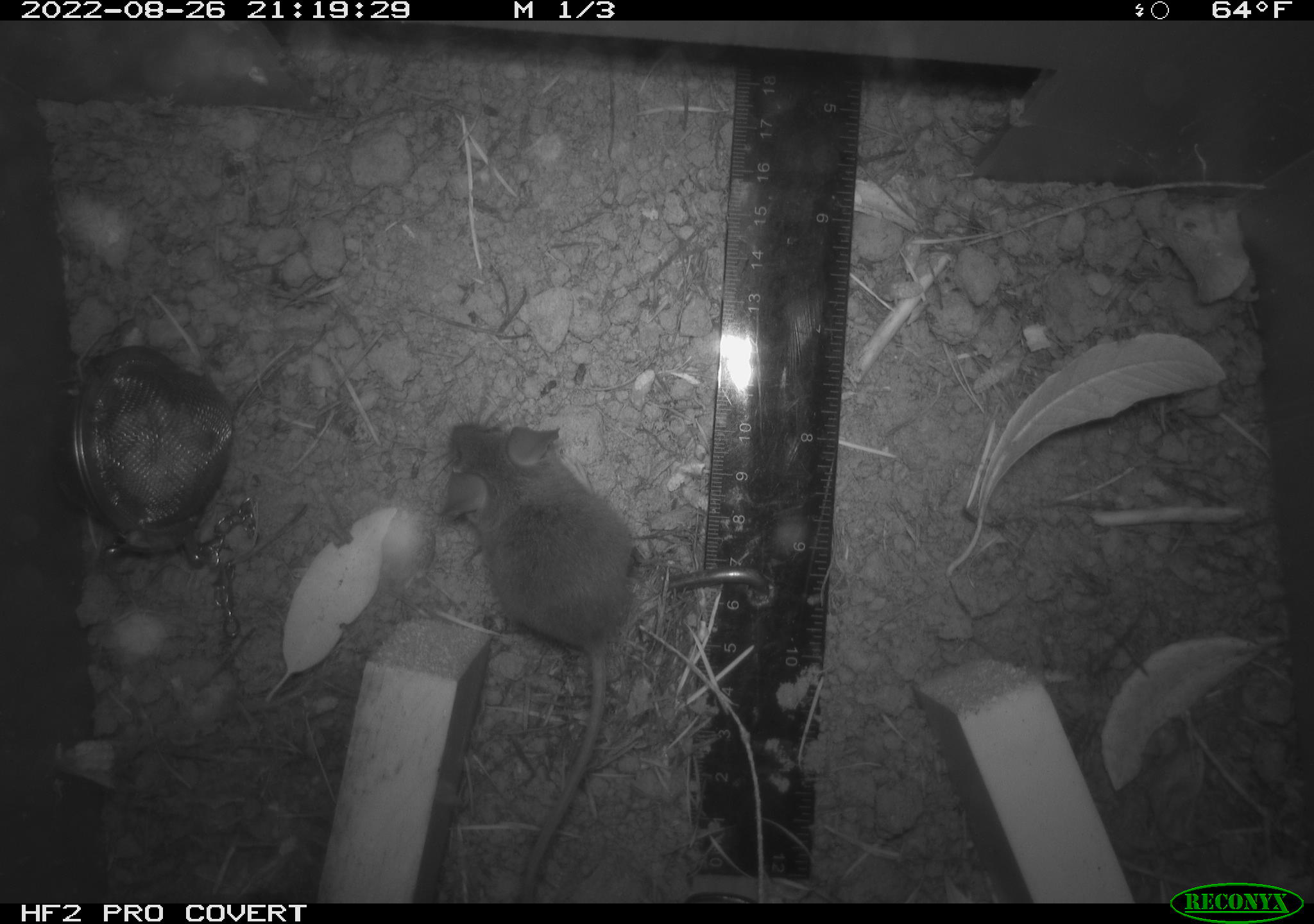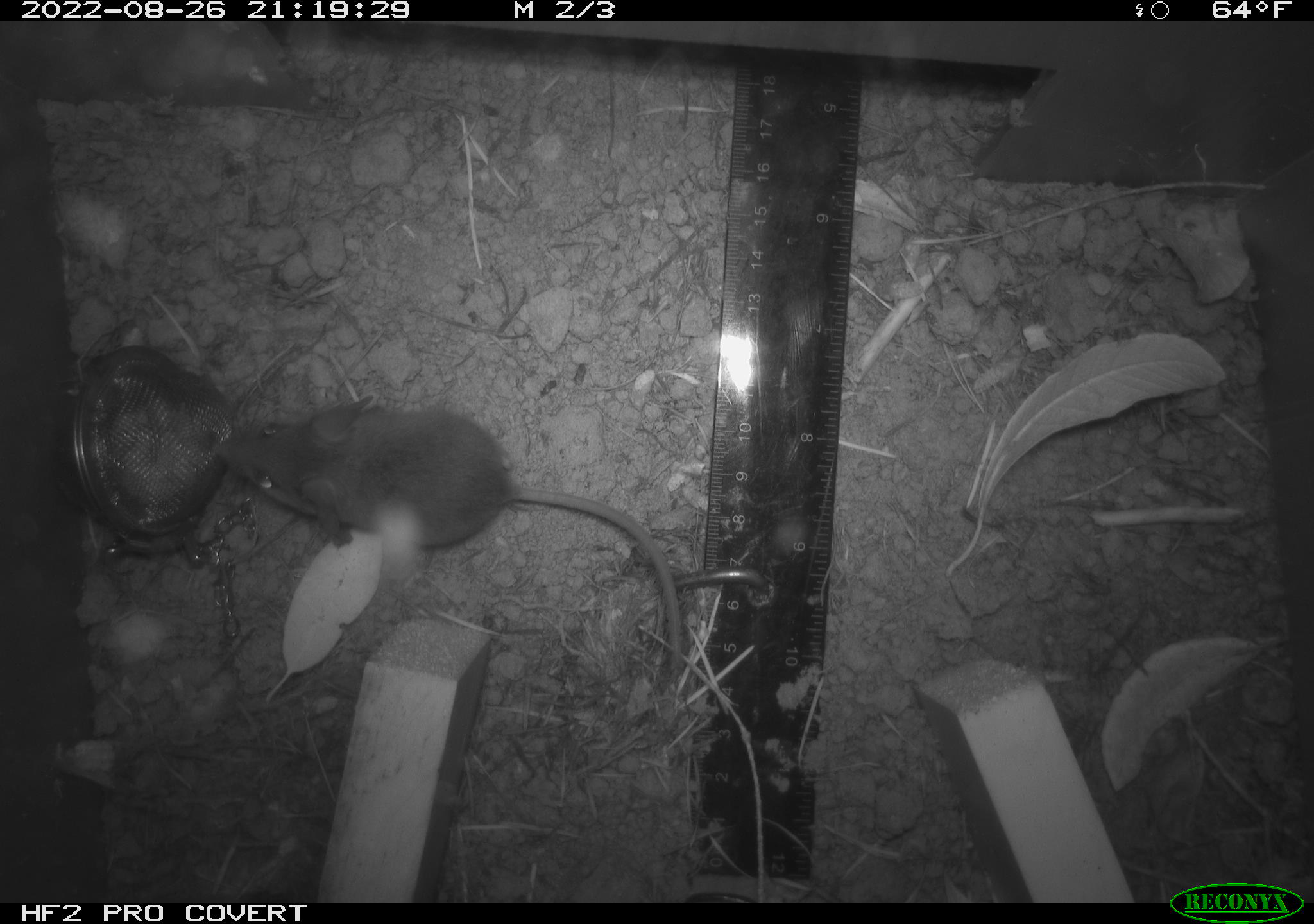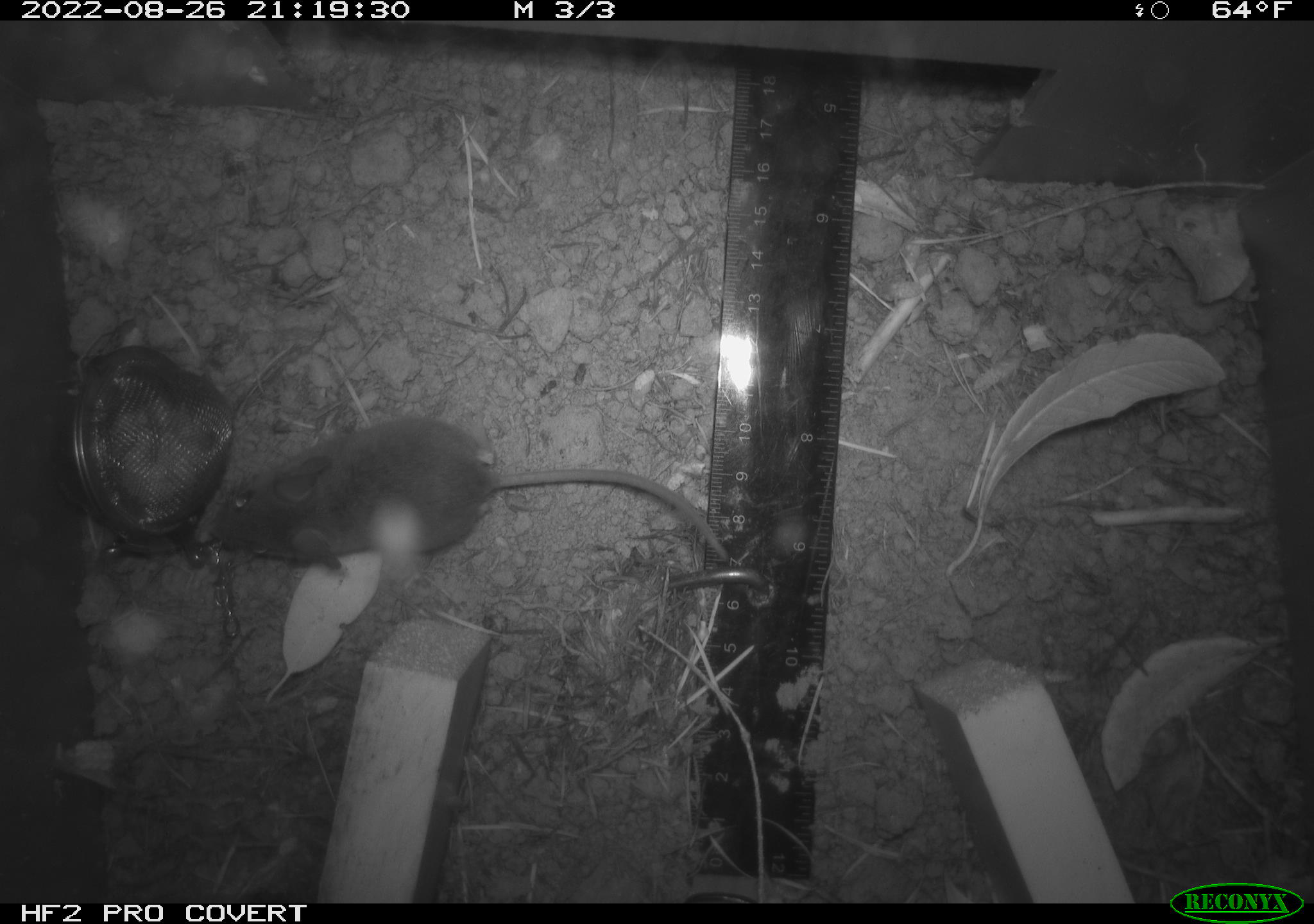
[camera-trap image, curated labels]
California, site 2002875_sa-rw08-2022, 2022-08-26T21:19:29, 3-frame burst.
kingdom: Animalia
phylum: Chordata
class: Mammalia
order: Rodentia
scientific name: Rodentia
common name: mouse species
Mouse species (Rodentia).